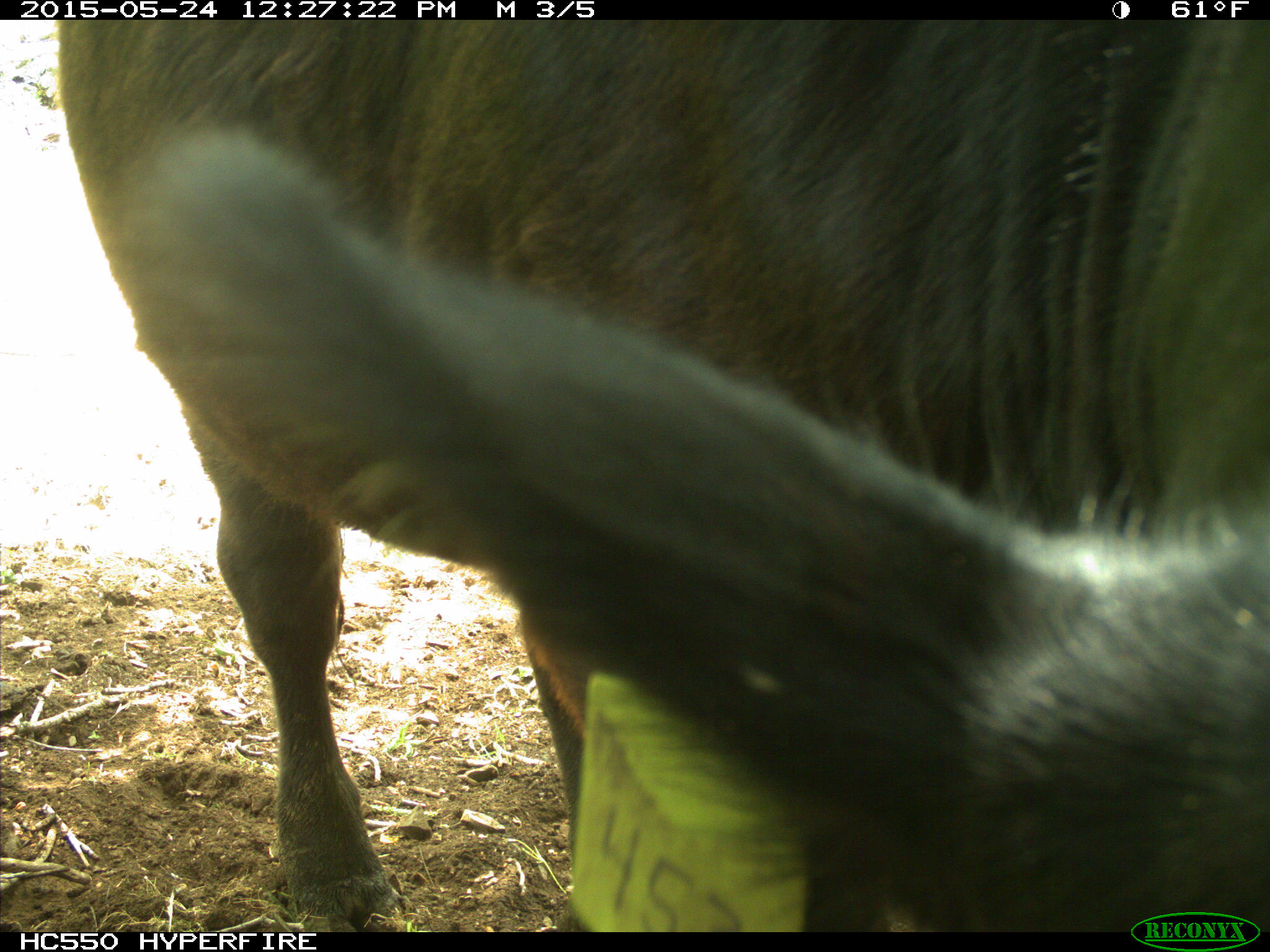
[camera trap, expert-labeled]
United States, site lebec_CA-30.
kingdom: Animalia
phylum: Chordata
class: Mammalia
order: Artiodactyla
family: Bovidae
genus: Bos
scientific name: Bos taurus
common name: domestic cow